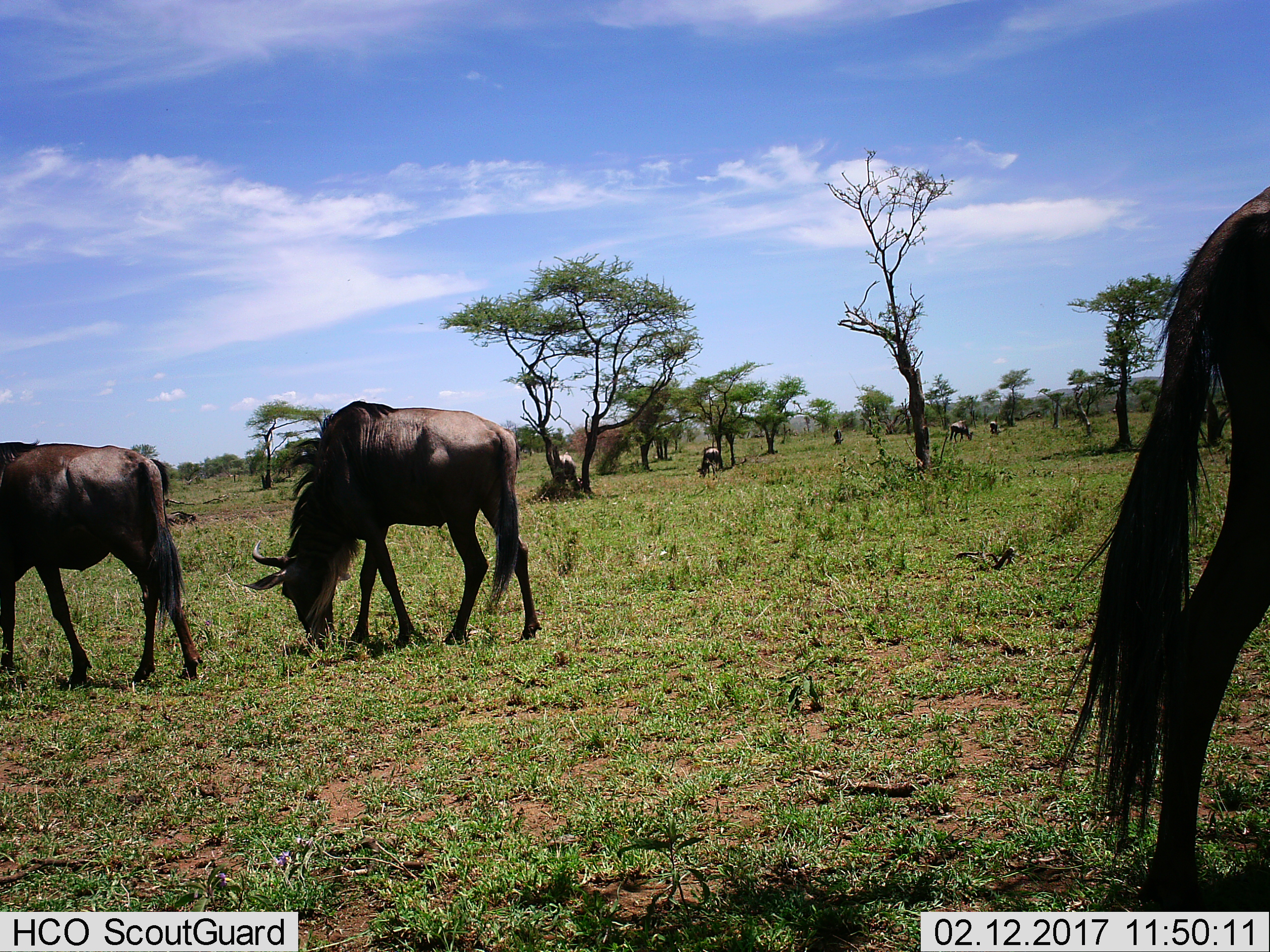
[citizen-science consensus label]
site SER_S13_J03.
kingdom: Animalia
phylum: Chordata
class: Mammalia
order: Artiodactyla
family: Bovidae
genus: Connochaetes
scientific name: Connochaetes taurinus taurinus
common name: blue wildebeest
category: wildebeestblue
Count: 10.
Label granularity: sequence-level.